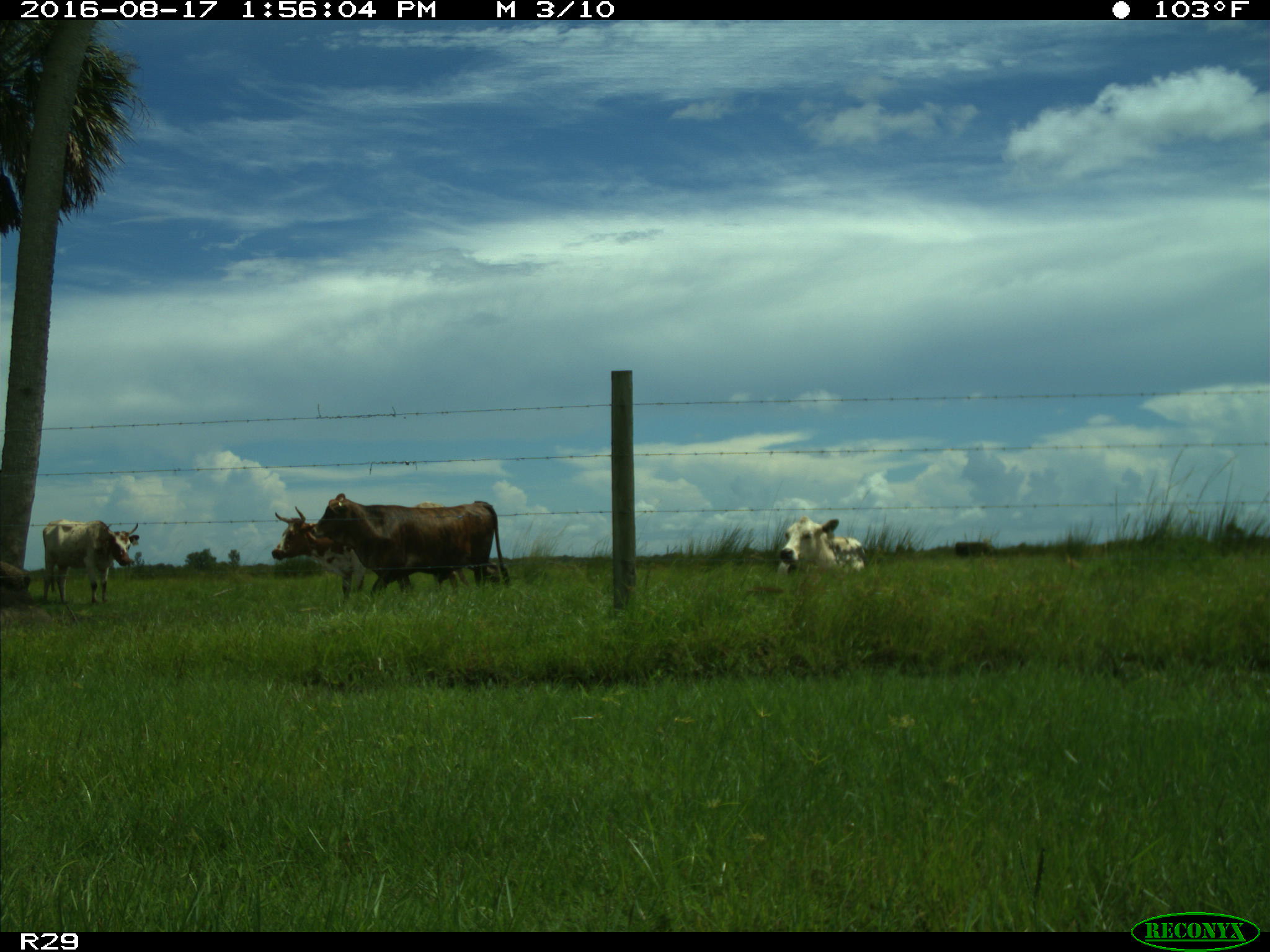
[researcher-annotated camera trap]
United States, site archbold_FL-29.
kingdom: Animalia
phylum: Chordata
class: Mammalia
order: Artiodactyla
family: Bovidae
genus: Bos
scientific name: Bos taurus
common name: domestic cow